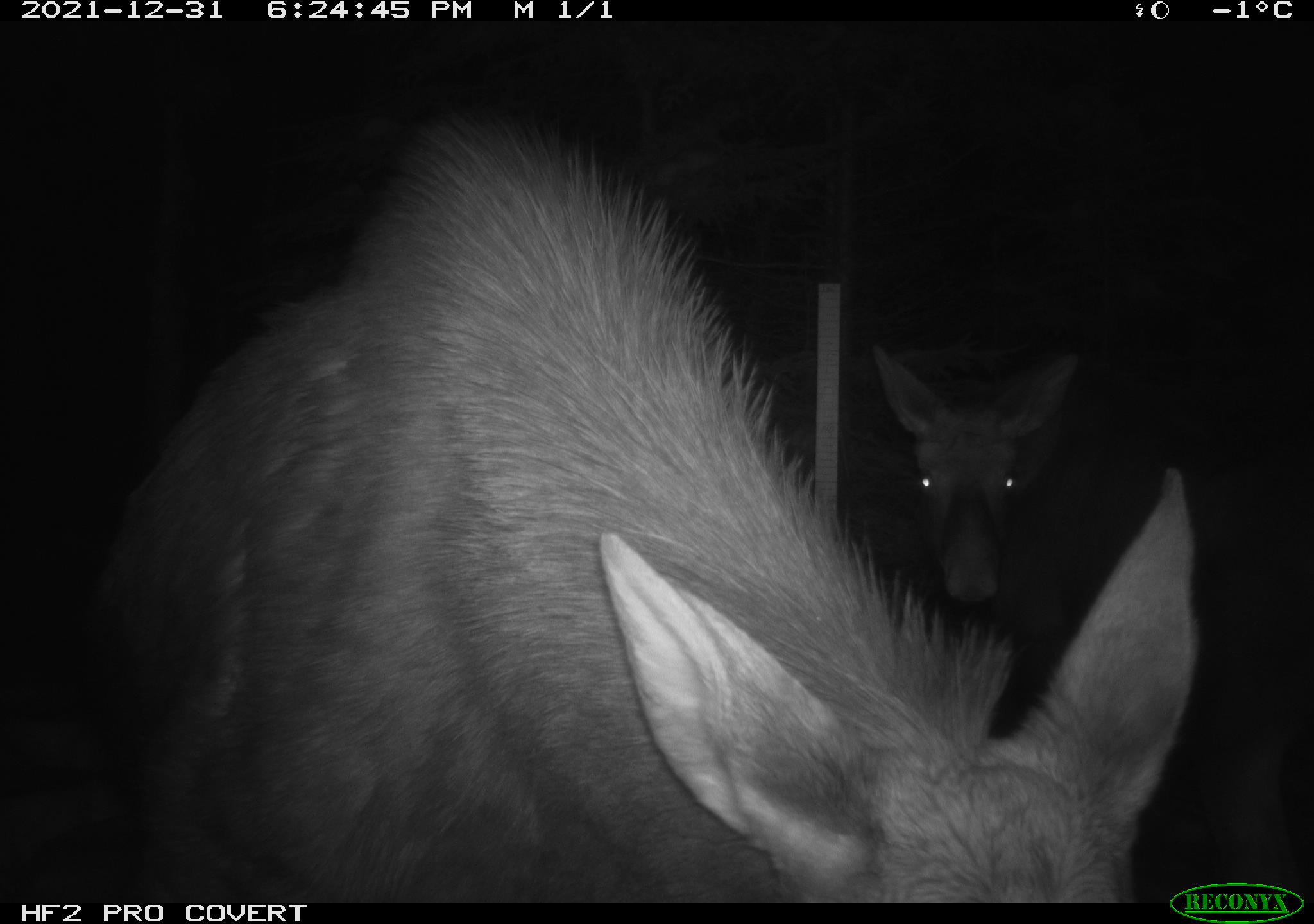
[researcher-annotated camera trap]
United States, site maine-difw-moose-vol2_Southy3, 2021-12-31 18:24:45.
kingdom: Animalia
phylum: Chordata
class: Mammalia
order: Artiodactyla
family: Cervidae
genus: Alces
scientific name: Alces alces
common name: moose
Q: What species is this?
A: Moose (Alces alces).